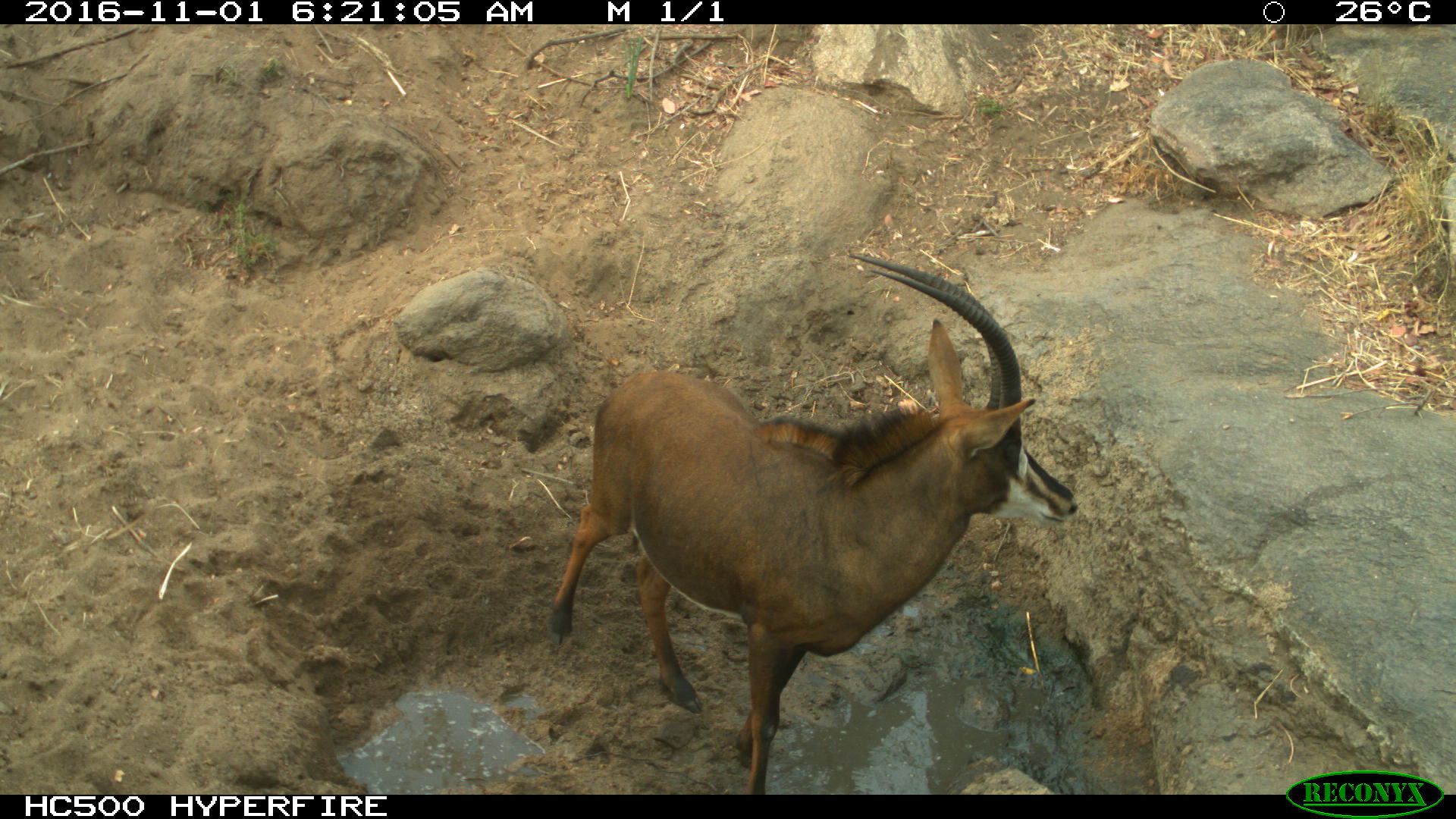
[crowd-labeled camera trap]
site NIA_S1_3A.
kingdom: Animalia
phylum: Chordata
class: Mammalia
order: Artiodactyla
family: Bovidae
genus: Hippotragus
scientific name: Hippotragus niger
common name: sable antelope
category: sable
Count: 1.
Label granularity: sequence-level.